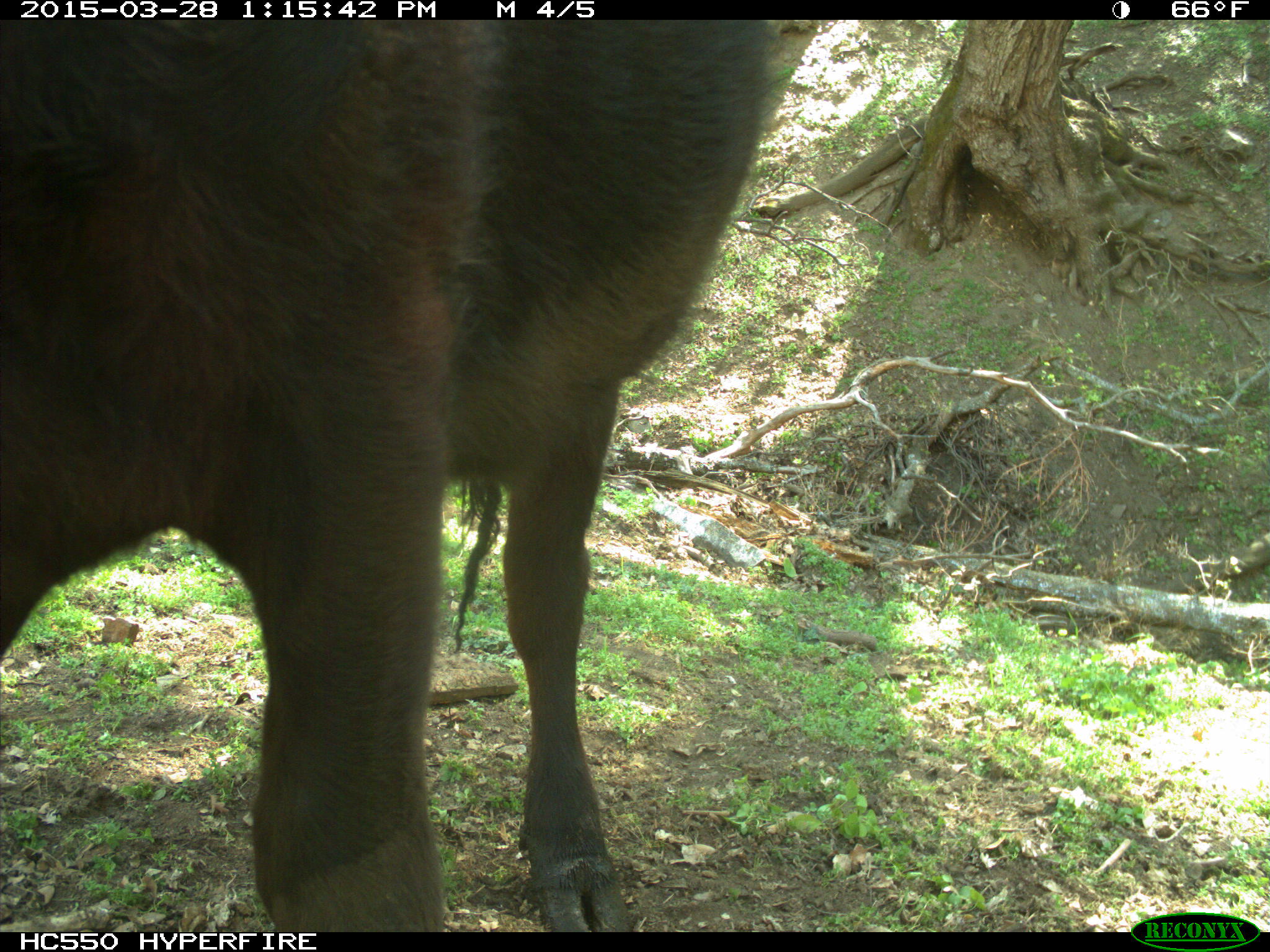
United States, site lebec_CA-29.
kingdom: Animalia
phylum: Chordata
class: Mammalia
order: Artiodactyla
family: Bovidae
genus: Bos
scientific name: Bos taurus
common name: domestic cow